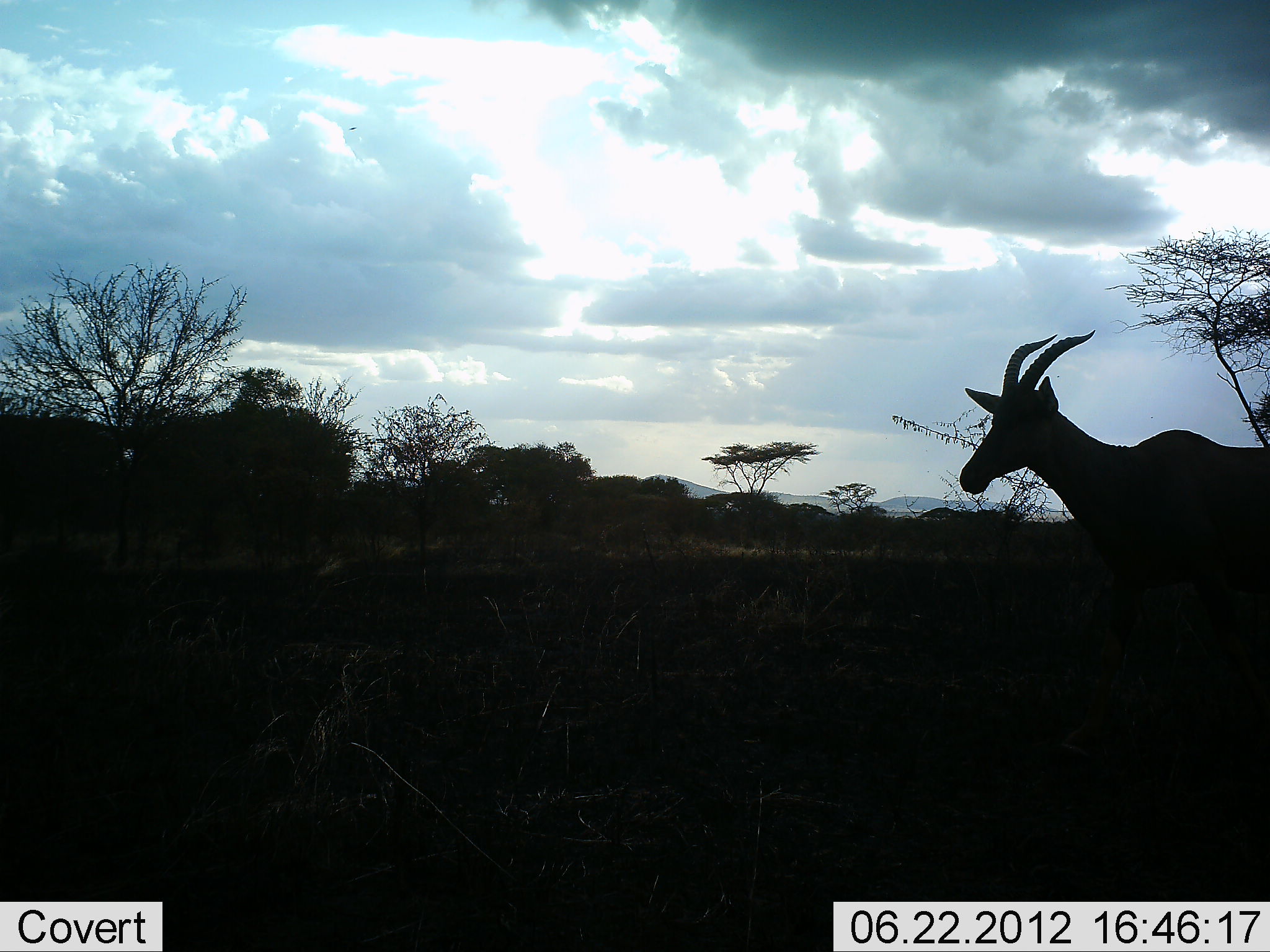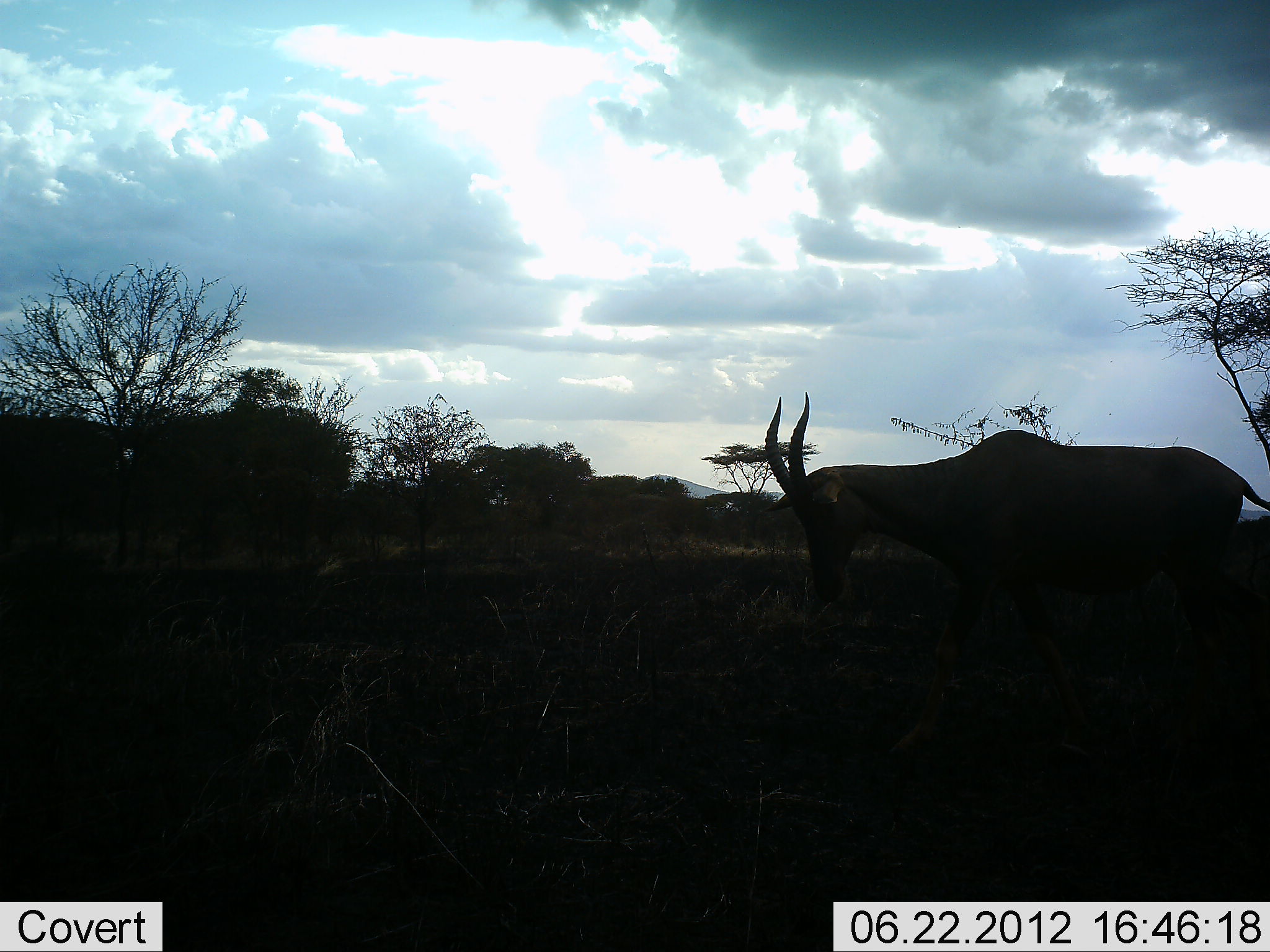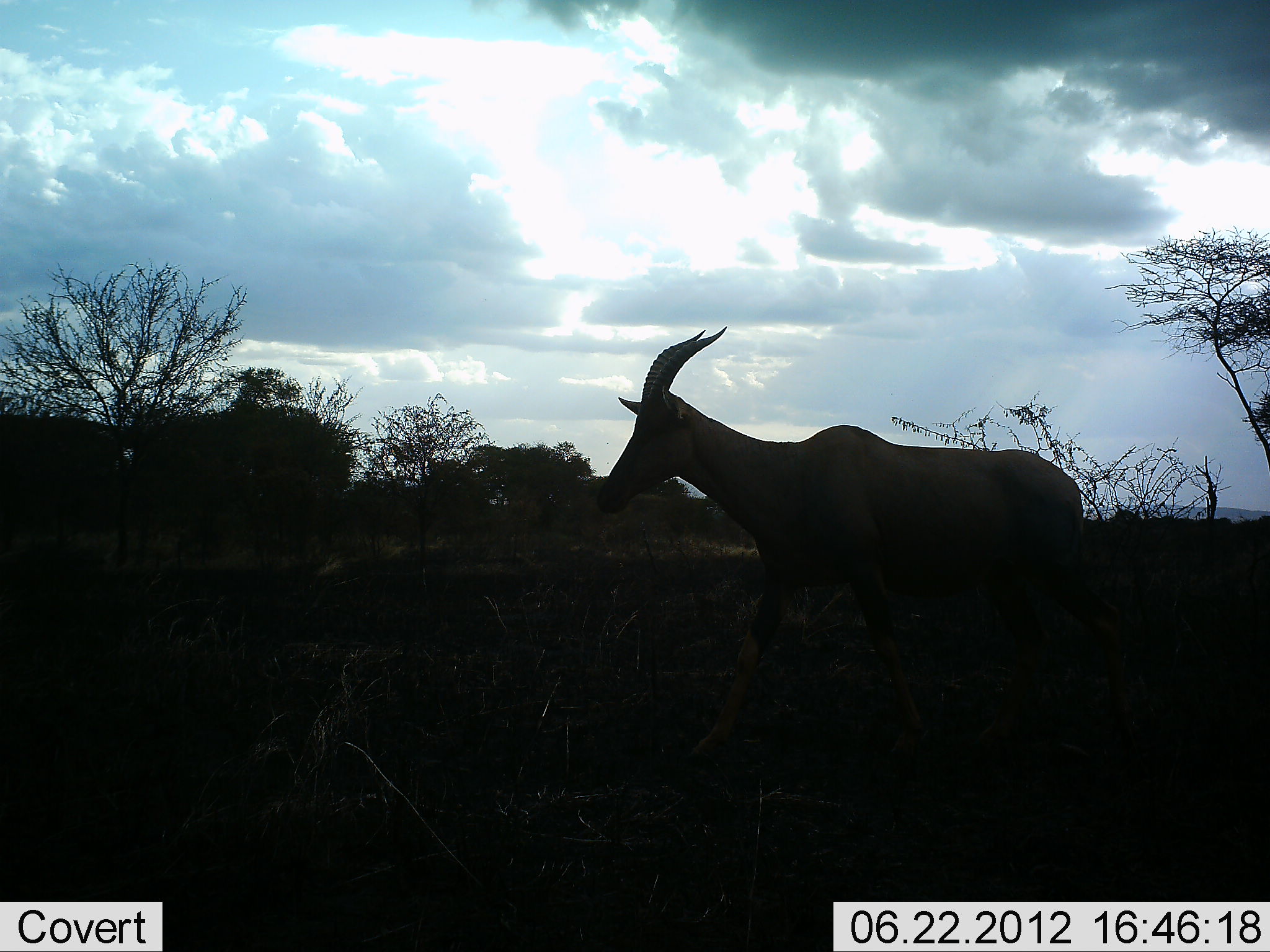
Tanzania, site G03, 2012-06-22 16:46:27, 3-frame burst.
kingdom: Animalia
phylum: Chordata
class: Mammalia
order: Artiodactyla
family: Bovidae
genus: Damaliscus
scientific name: Damaliscus lunatus jimela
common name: topi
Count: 1.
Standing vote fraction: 0%.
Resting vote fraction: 0%.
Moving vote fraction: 100%.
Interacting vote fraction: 0%.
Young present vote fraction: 0%.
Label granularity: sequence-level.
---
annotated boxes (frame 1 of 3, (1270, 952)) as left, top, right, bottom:
animal: 957, 328, 1269, 678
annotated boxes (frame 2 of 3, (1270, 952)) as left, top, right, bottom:
animal: 763, 392, 1270, 735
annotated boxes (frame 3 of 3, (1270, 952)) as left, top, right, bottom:
animal: 596, 326, 1141, 778